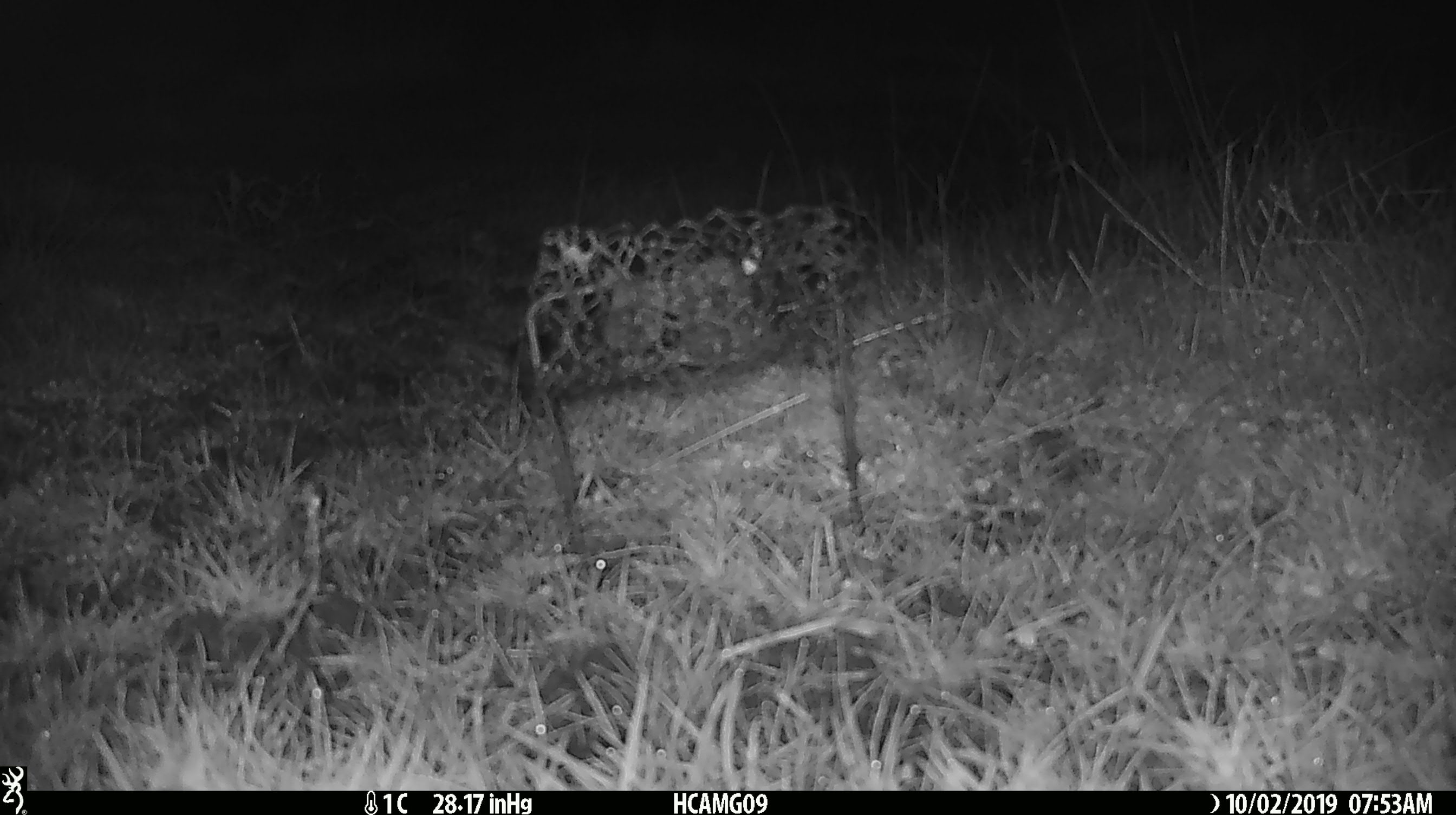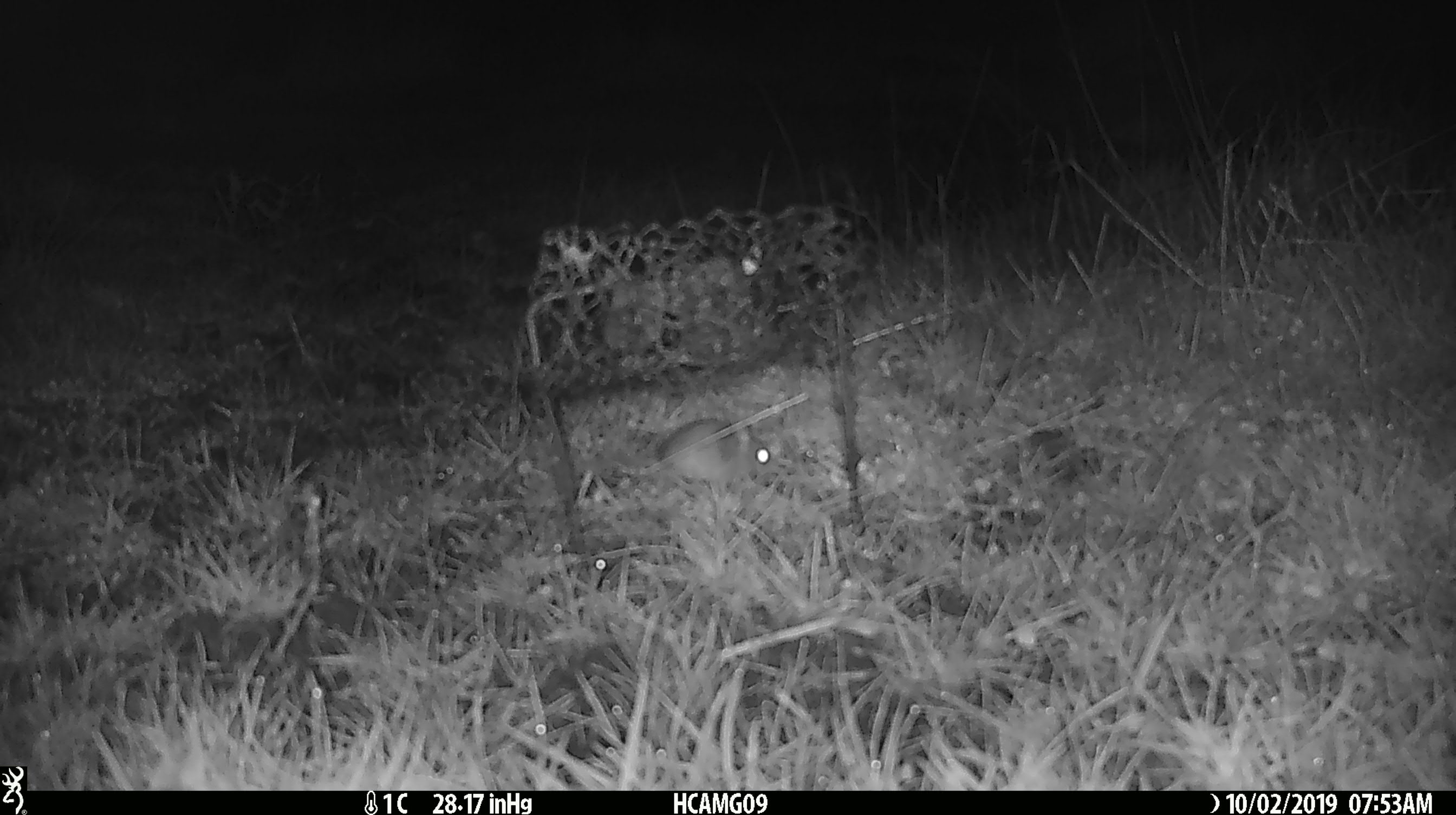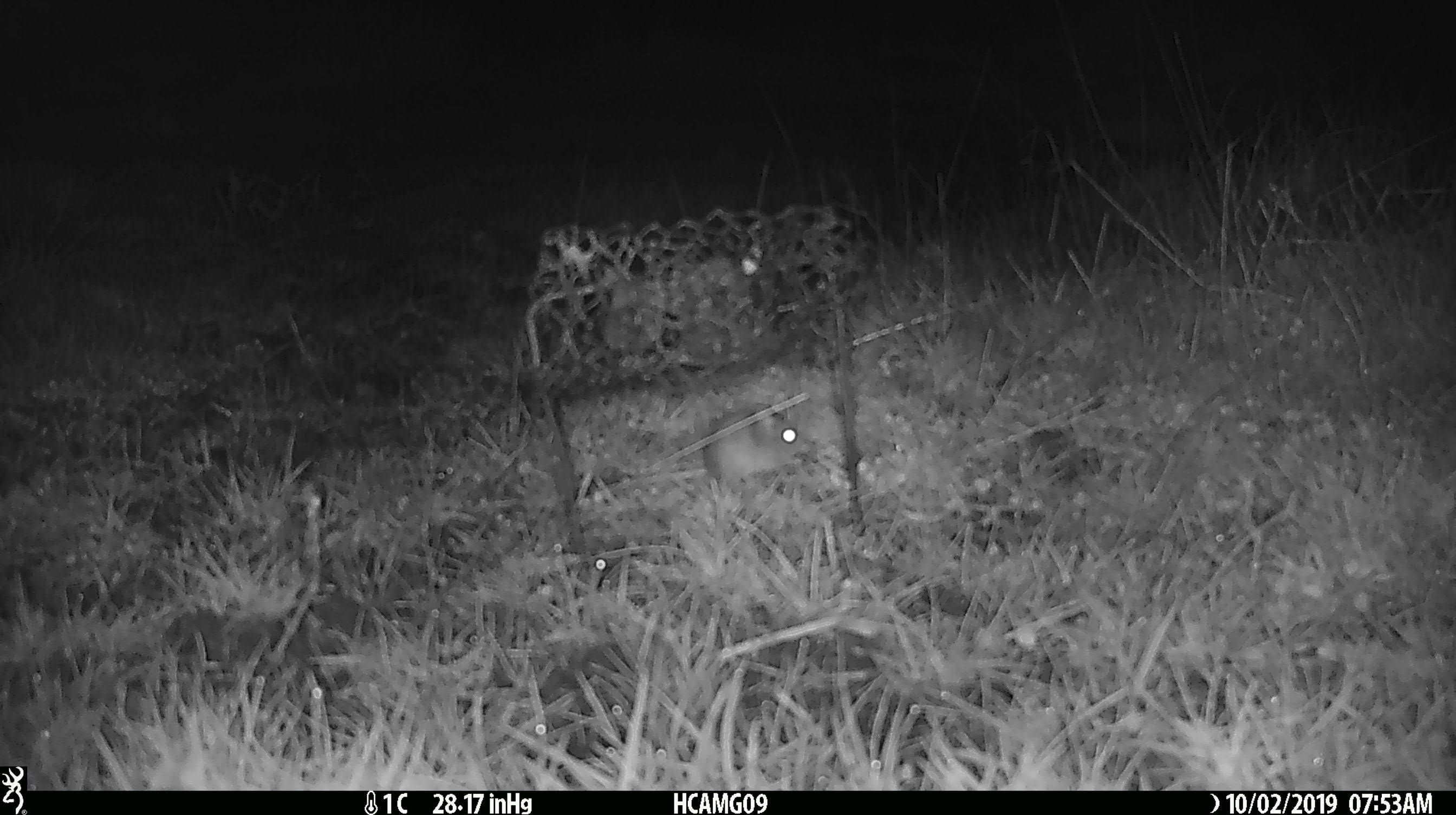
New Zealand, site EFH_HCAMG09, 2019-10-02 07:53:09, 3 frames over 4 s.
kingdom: Animalia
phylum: Chordata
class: Mammalia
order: Rodentia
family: Muridae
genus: Mus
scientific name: Mus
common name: mouse